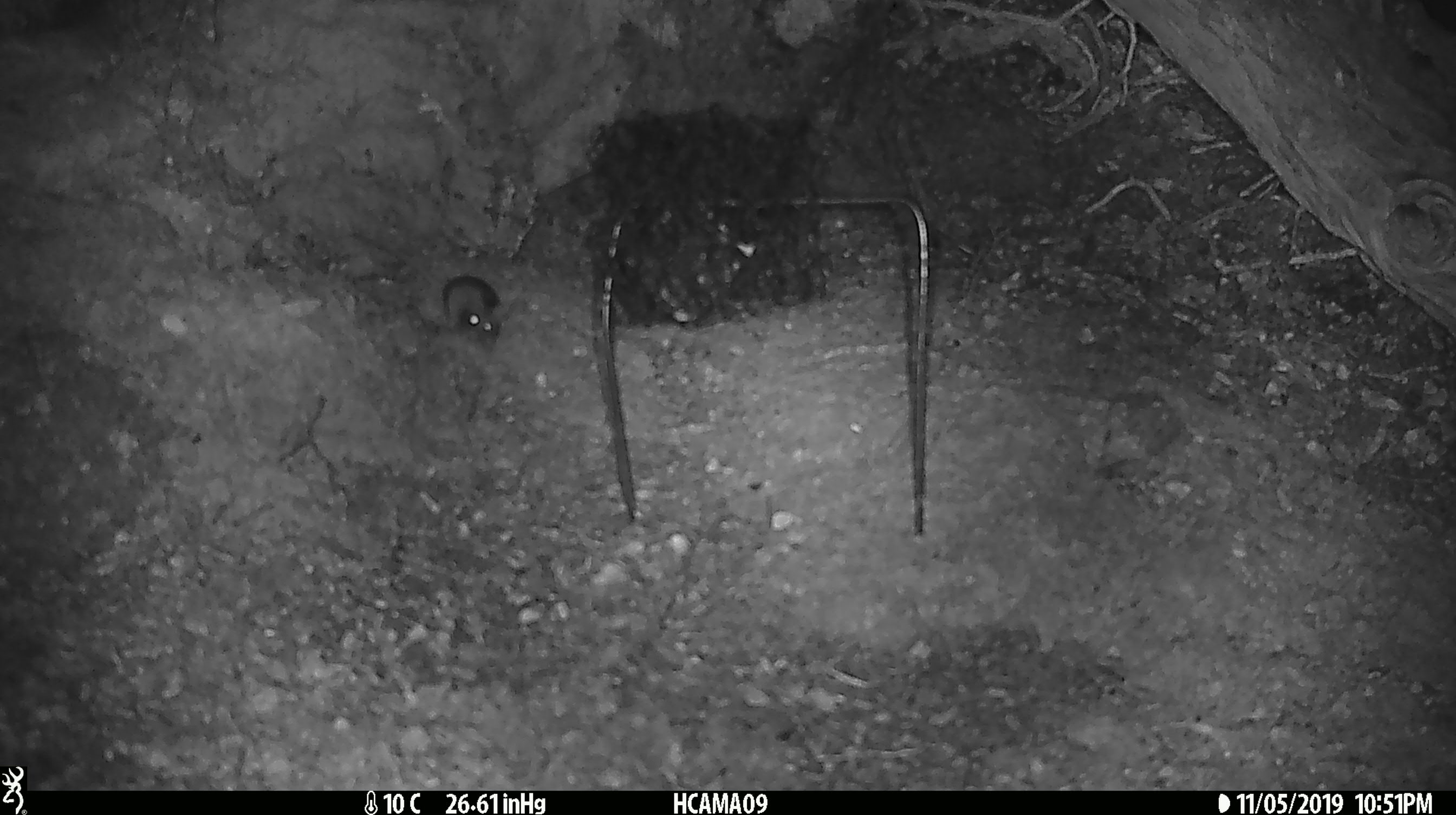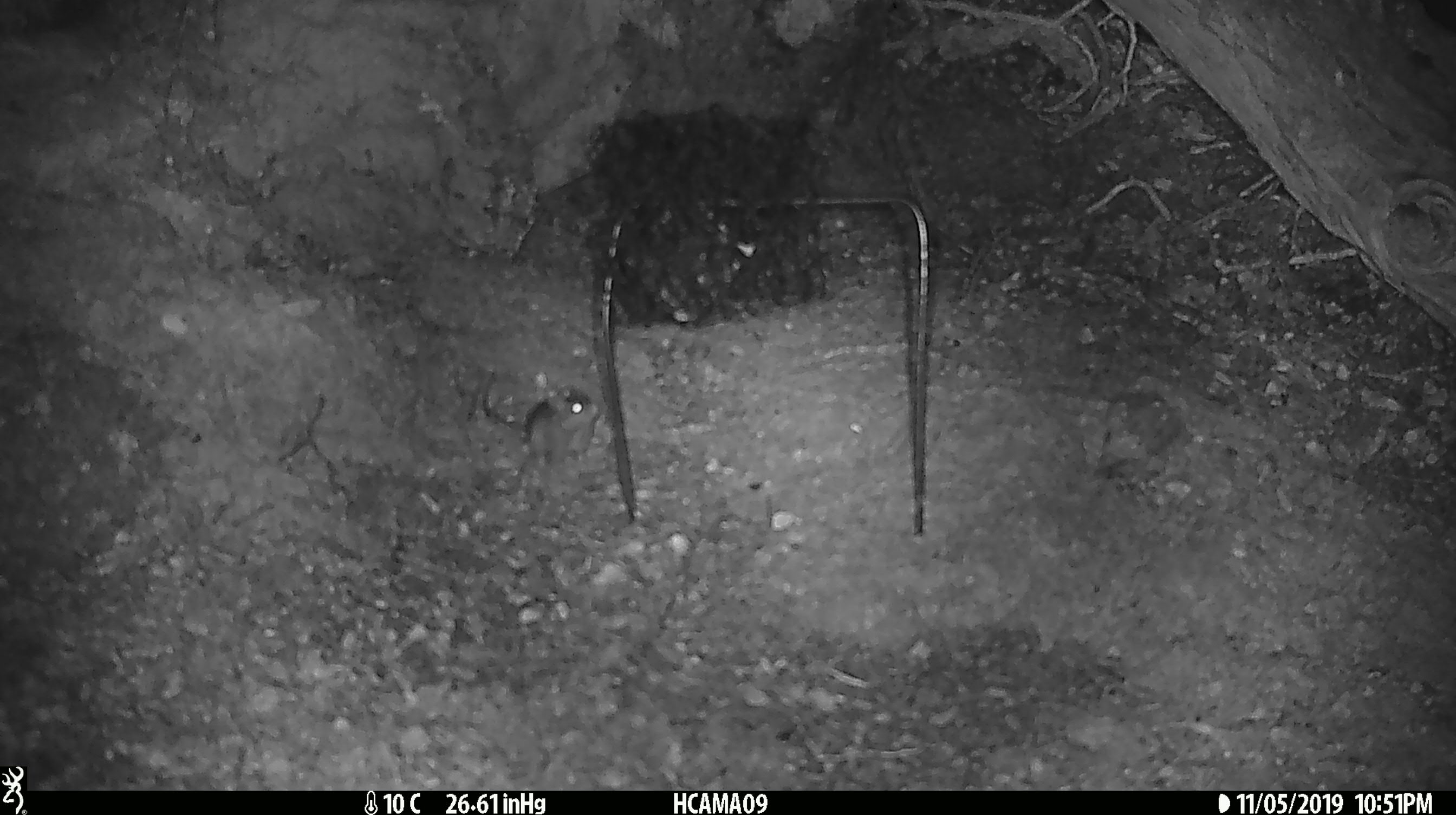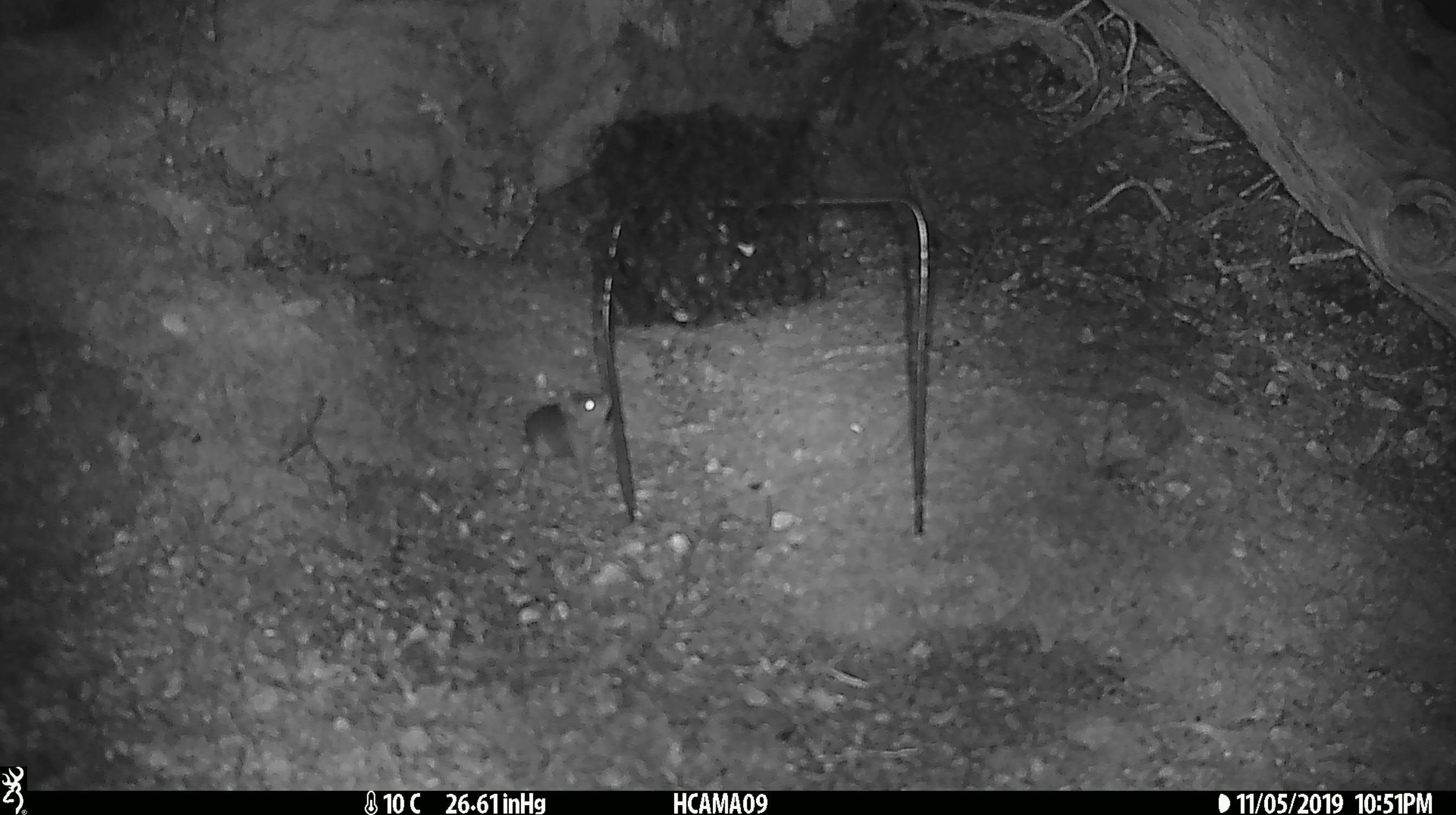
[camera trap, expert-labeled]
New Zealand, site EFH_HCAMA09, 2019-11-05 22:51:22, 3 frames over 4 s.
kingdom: Animalia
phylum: Chordata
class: Mammalia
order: Rodentia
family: Muridae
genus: Mus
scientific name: Mus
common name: mouse